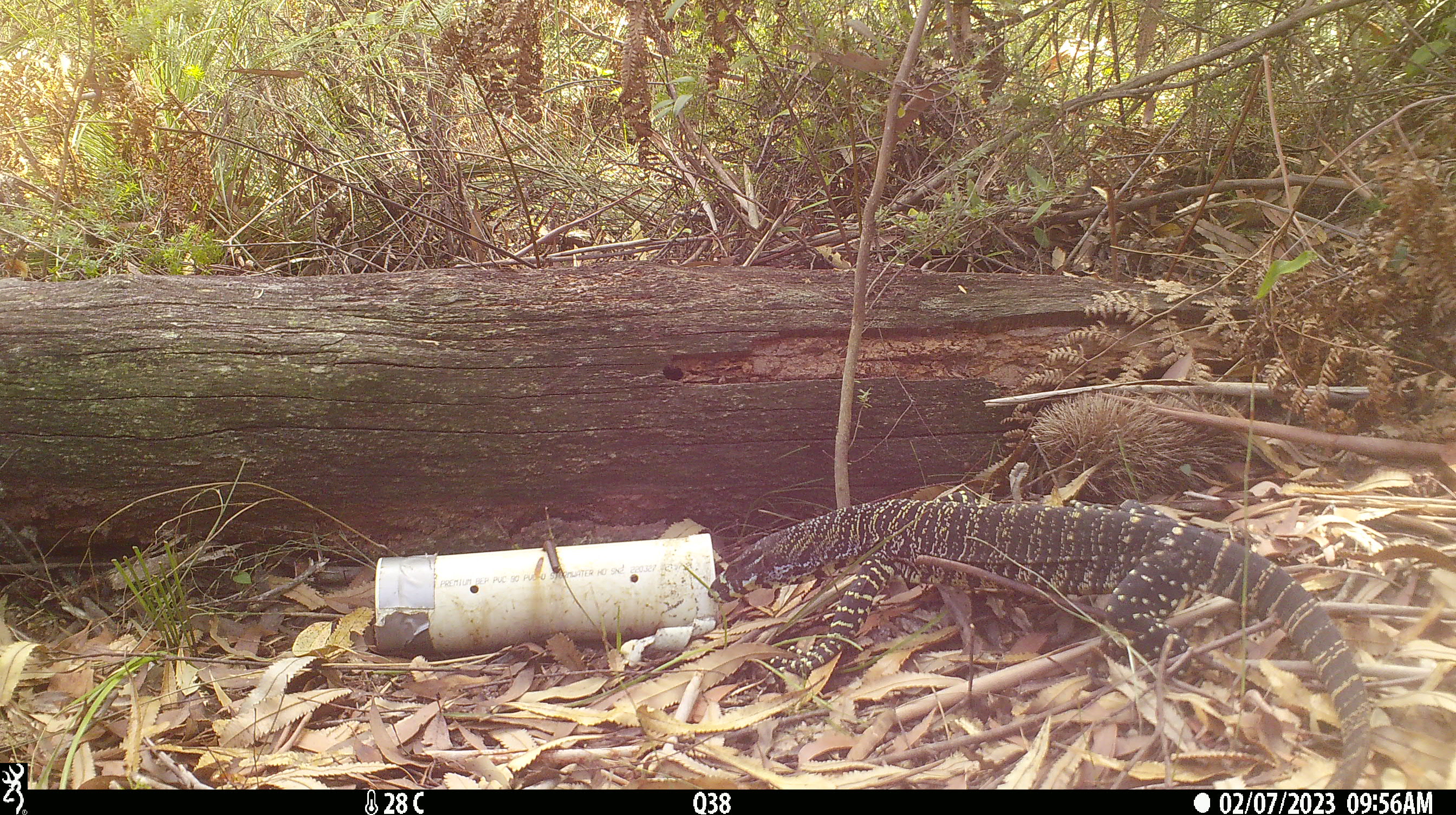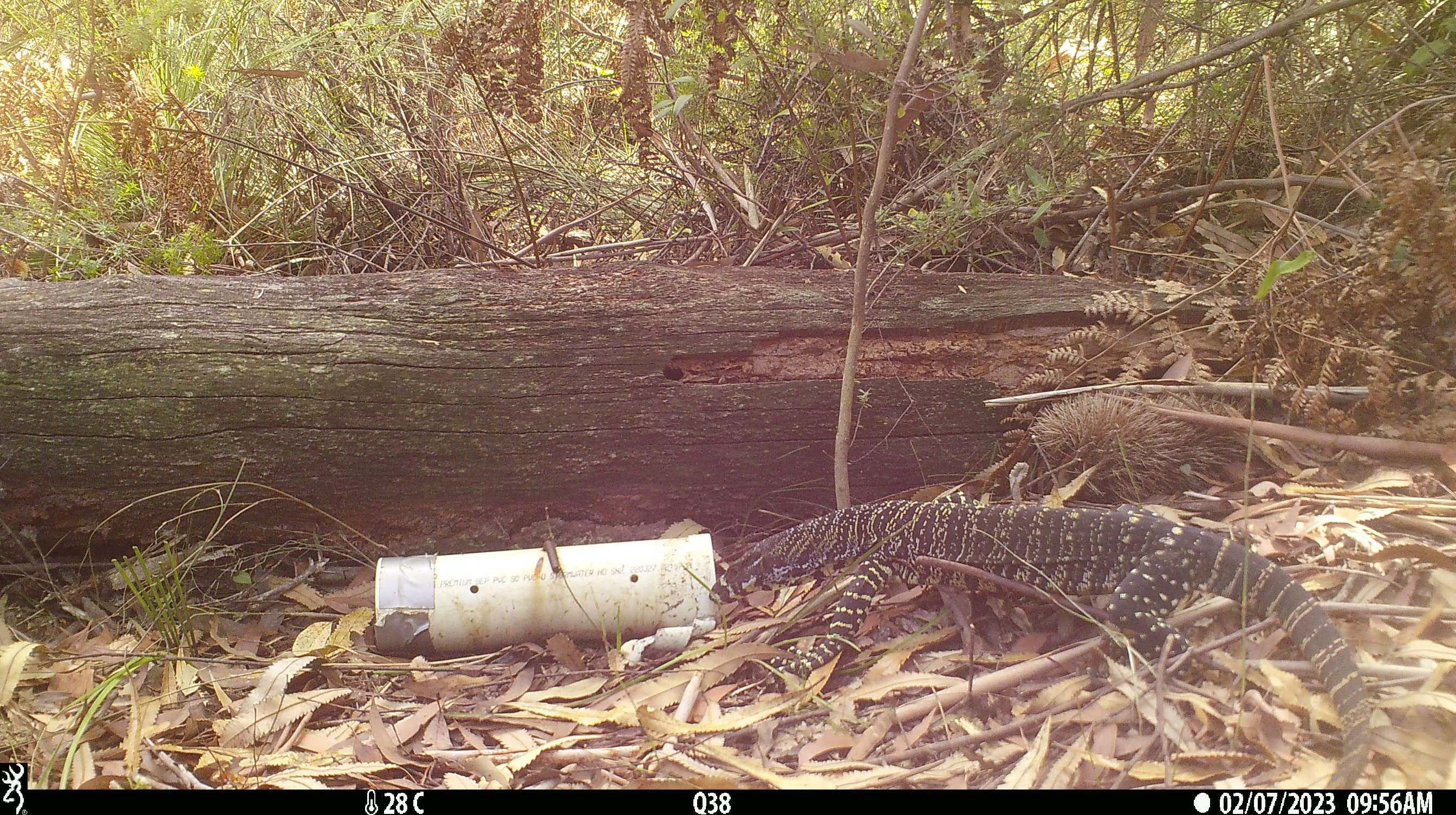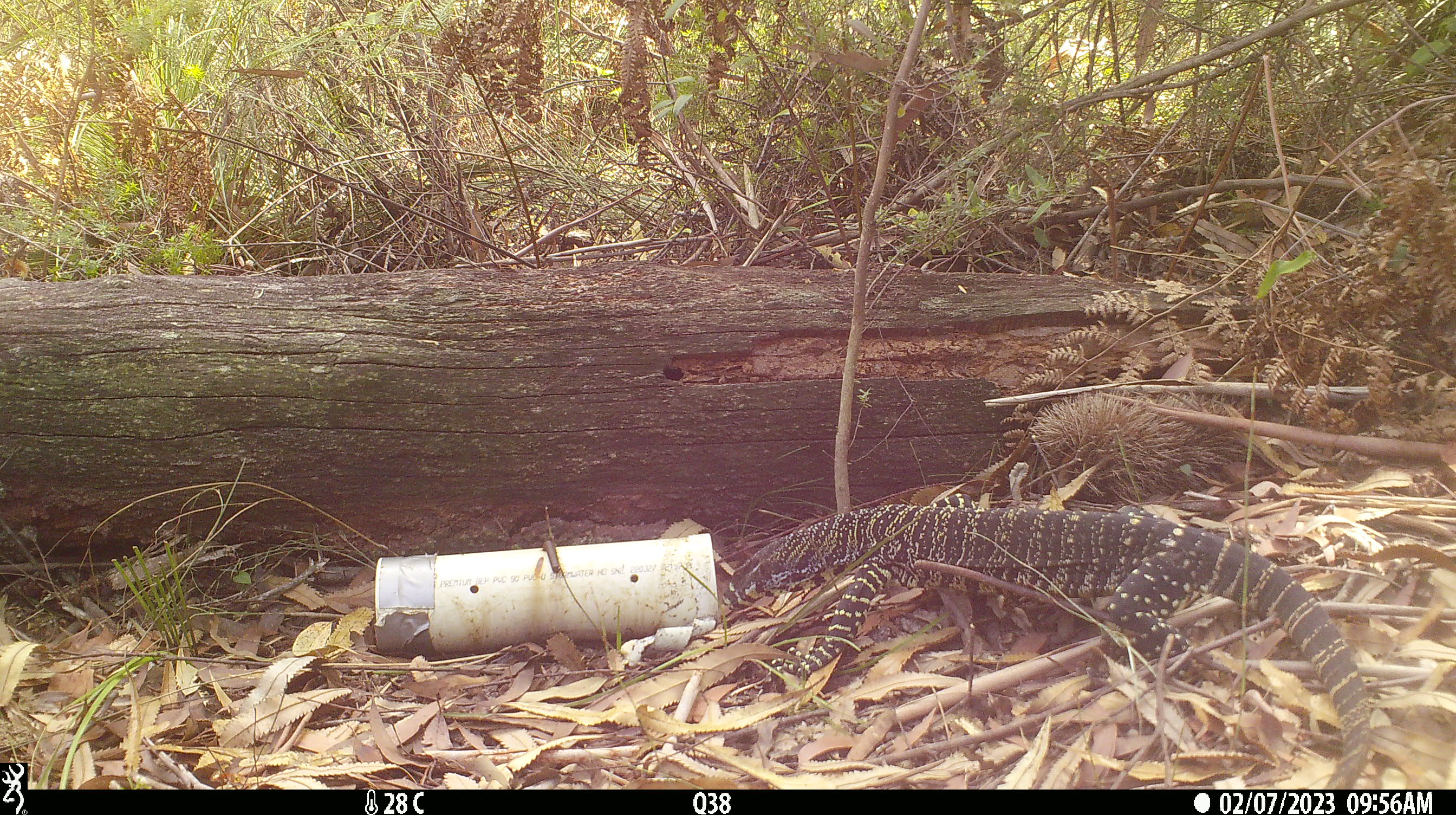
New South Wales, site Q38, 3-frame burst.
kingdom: Animalia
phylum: Chordata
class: Reptilia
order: Squamata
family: Varanidae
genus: Varanus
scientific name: Varanus varius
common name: lace monitor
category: goanna